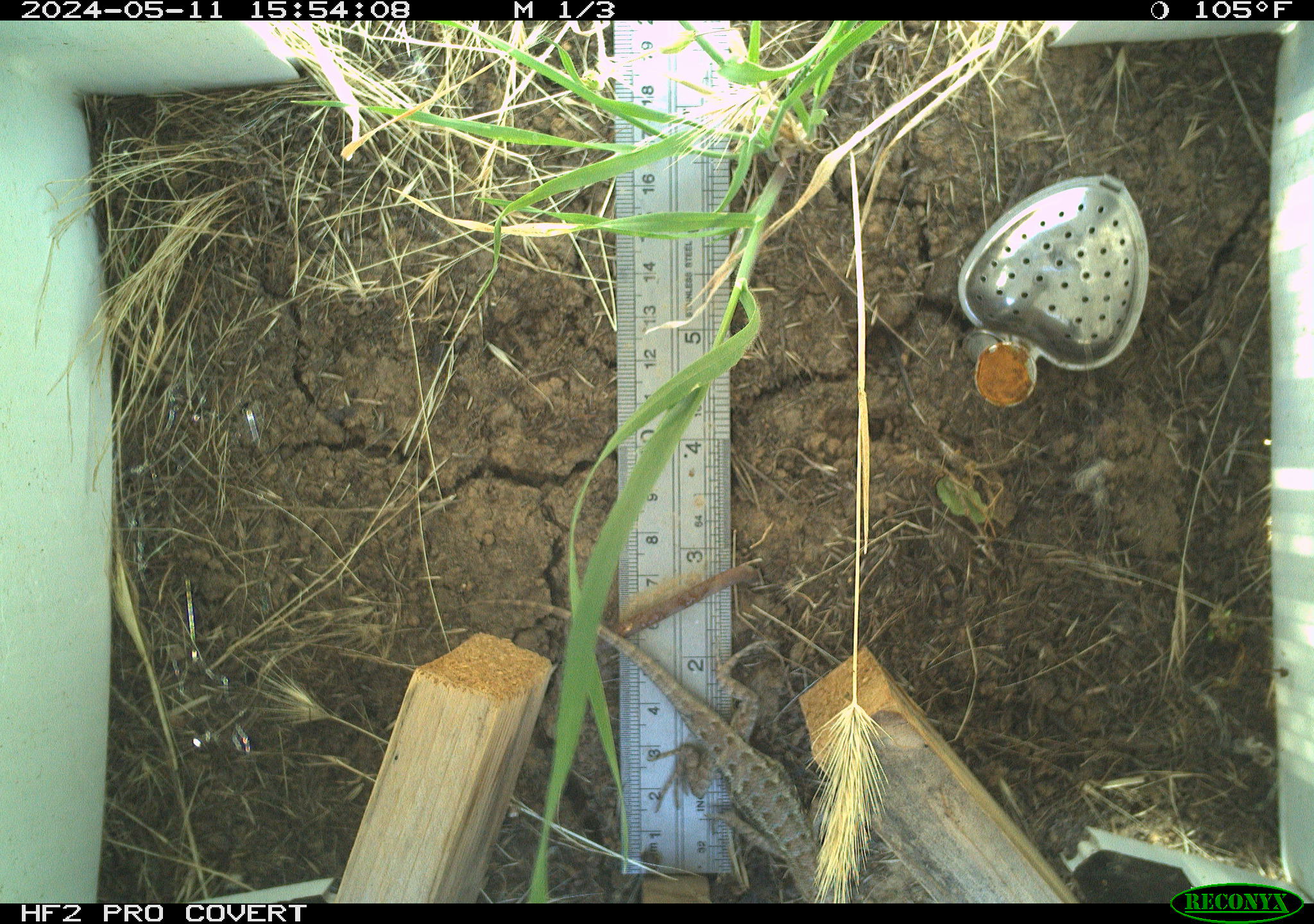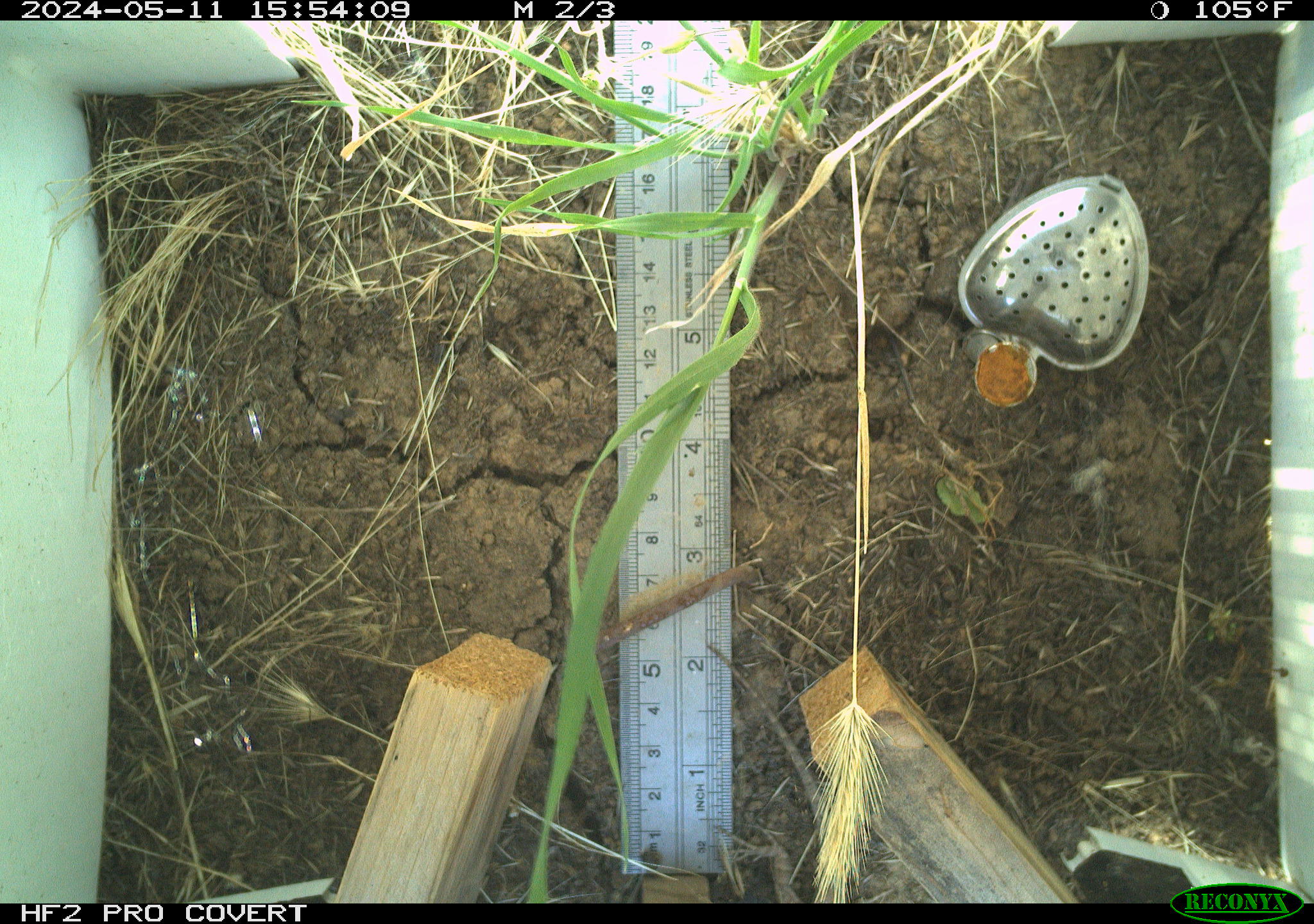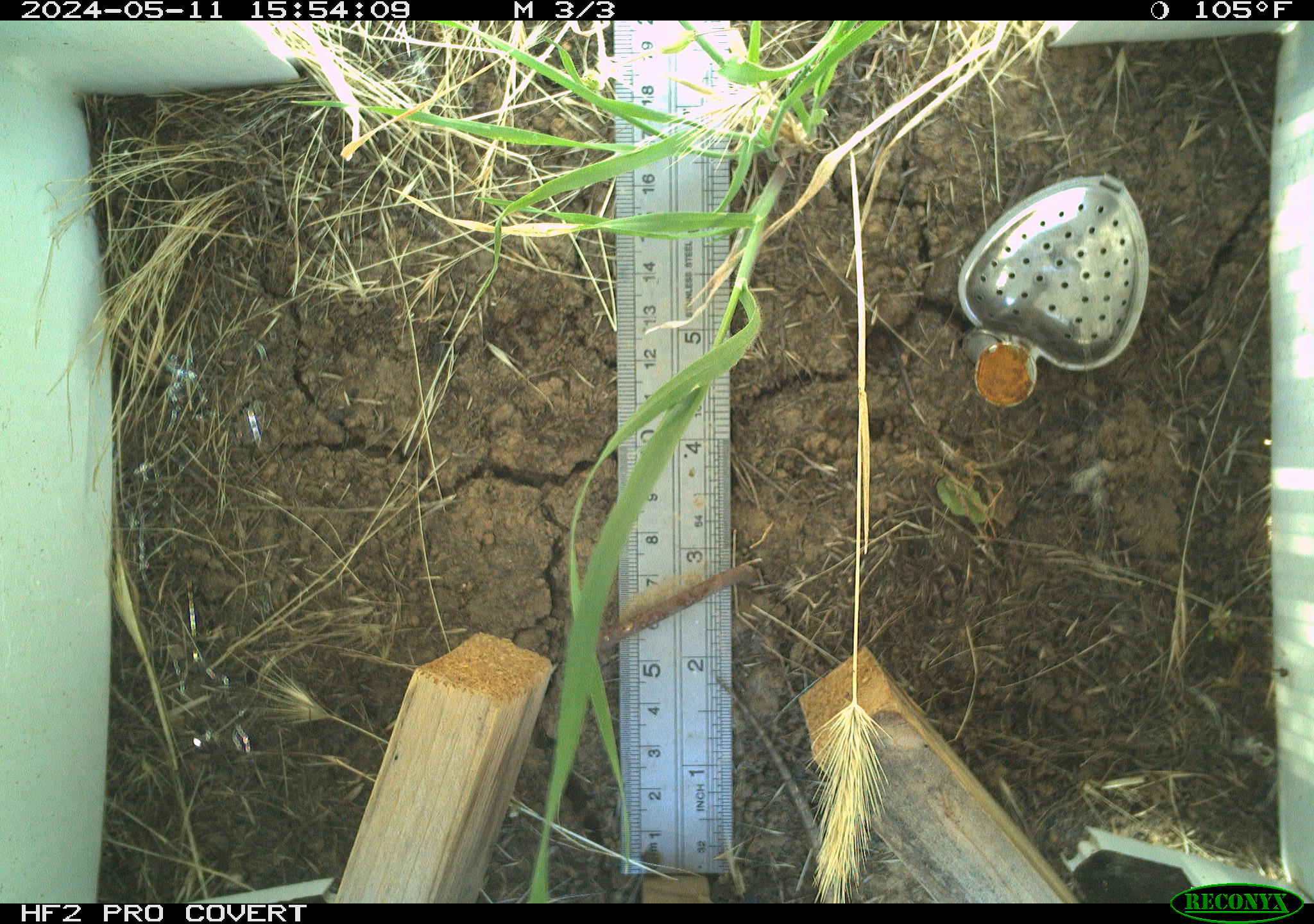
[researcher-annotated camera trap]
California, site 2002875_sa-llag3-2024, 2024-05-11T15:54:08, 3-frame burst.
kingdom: Animalia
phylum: Chordata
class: Reptilia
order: Squamata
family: Phrynosomatidae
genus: Sceloporus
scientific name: Sceloporus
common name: spiny lizards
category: sceloporus species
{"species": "sceloporus species (spiny lizards) (Sceloporus)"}